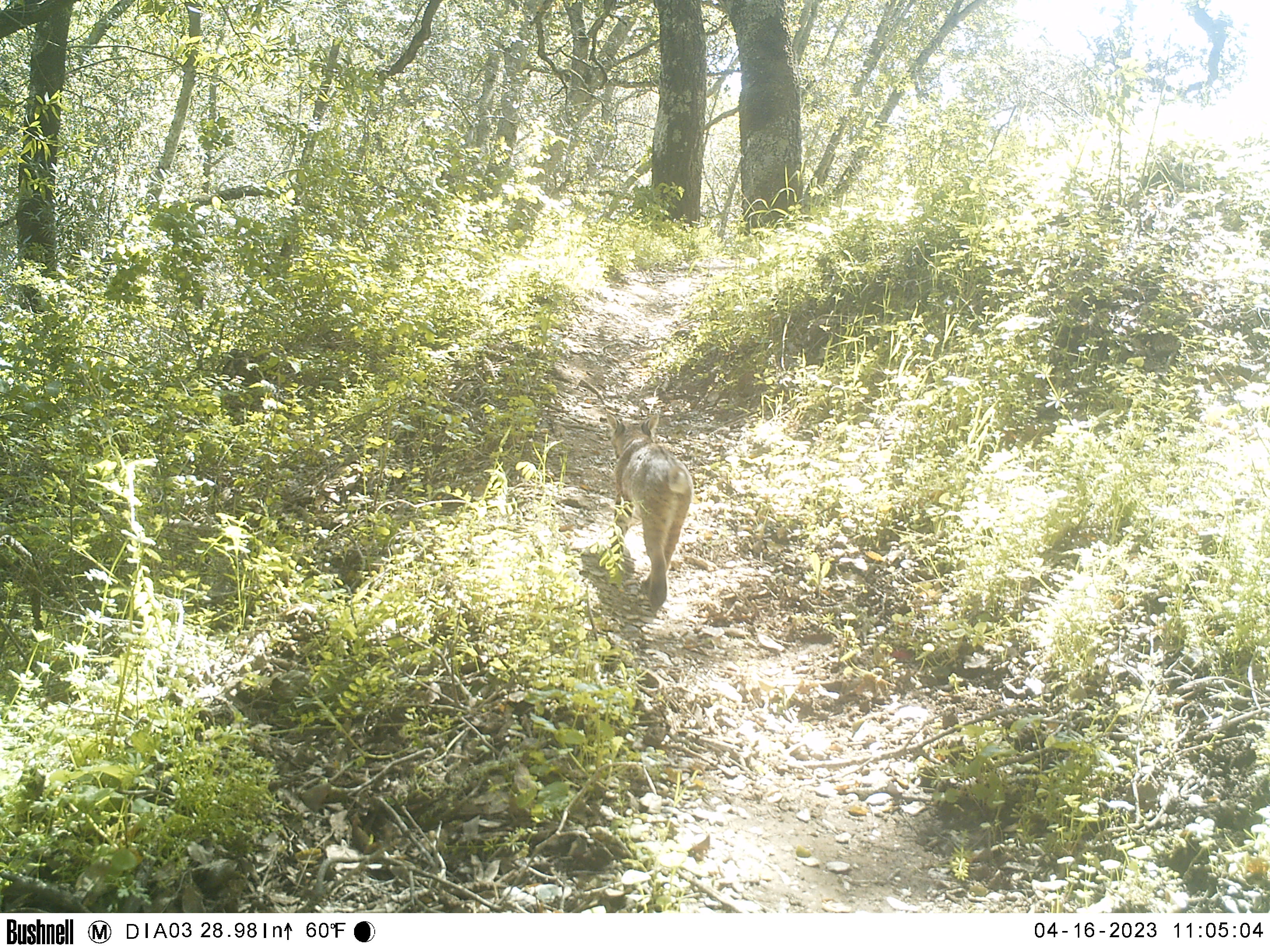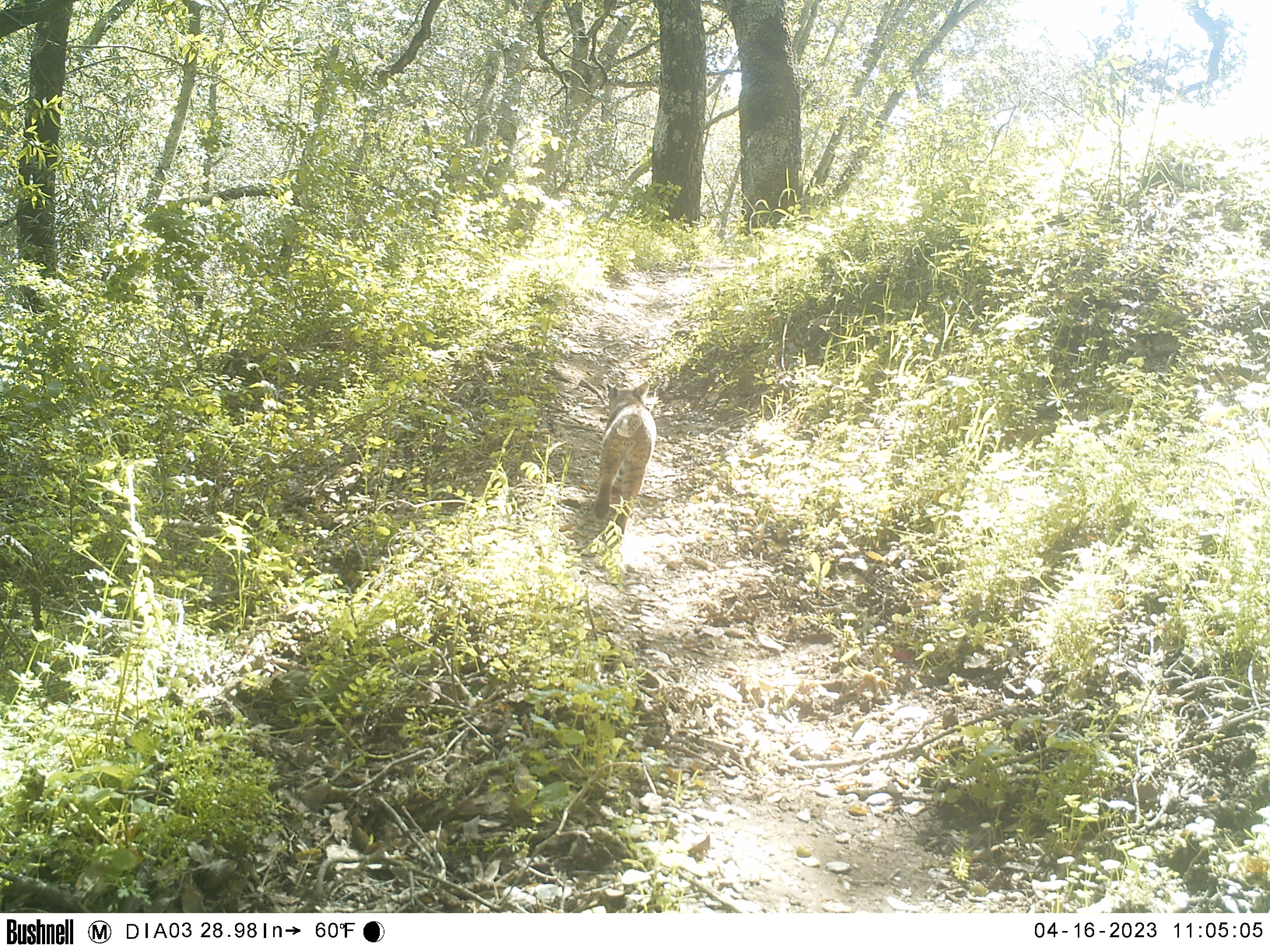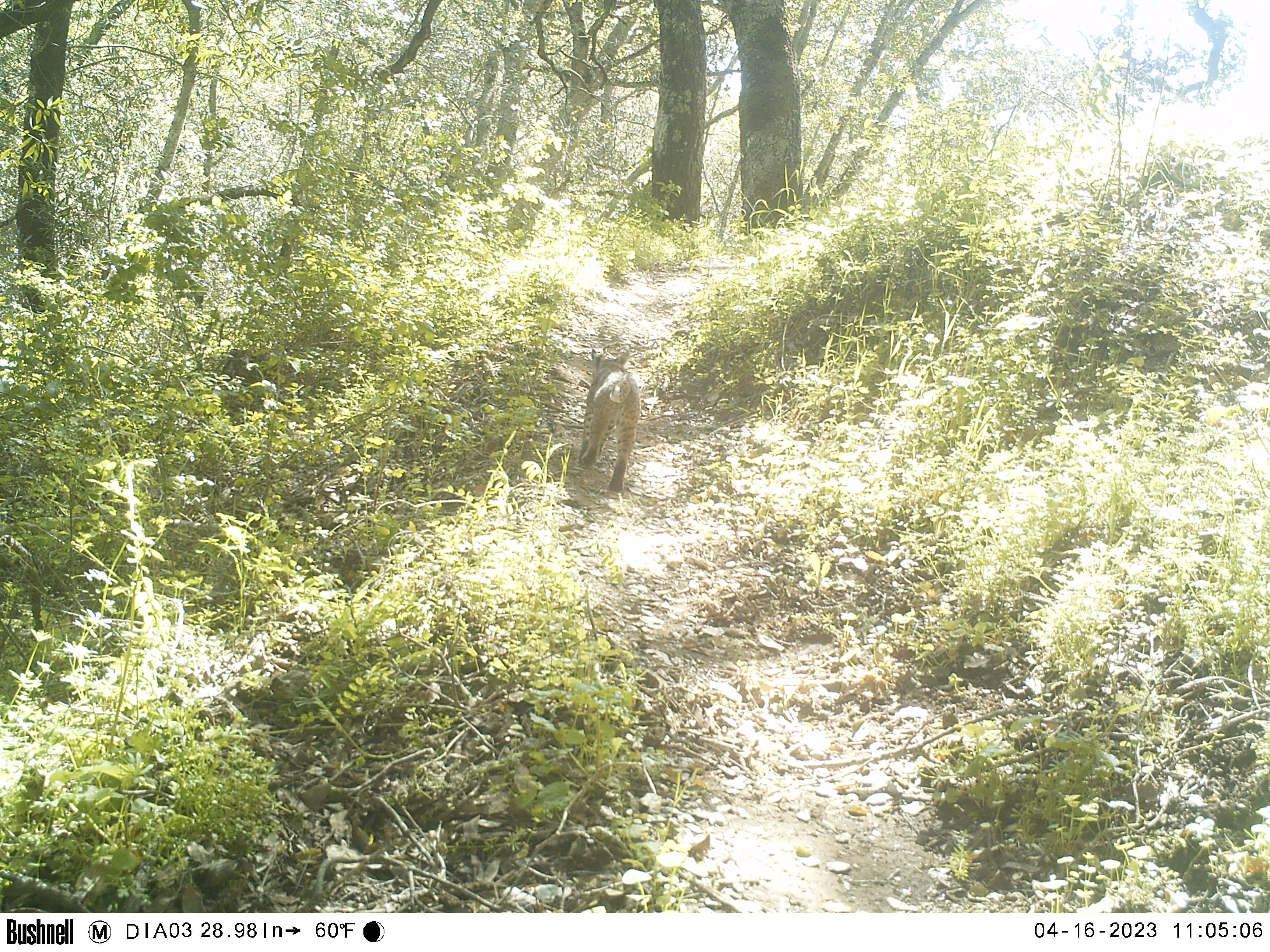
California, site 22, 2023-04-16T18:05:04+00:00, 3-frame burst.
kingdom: Animalia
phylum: Chordata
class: Mammalia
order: Carnivora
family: Felidae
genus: Lynx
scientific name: Lynx rufus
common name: bobcat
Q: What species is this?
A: Bobcat (Lynx rufus).